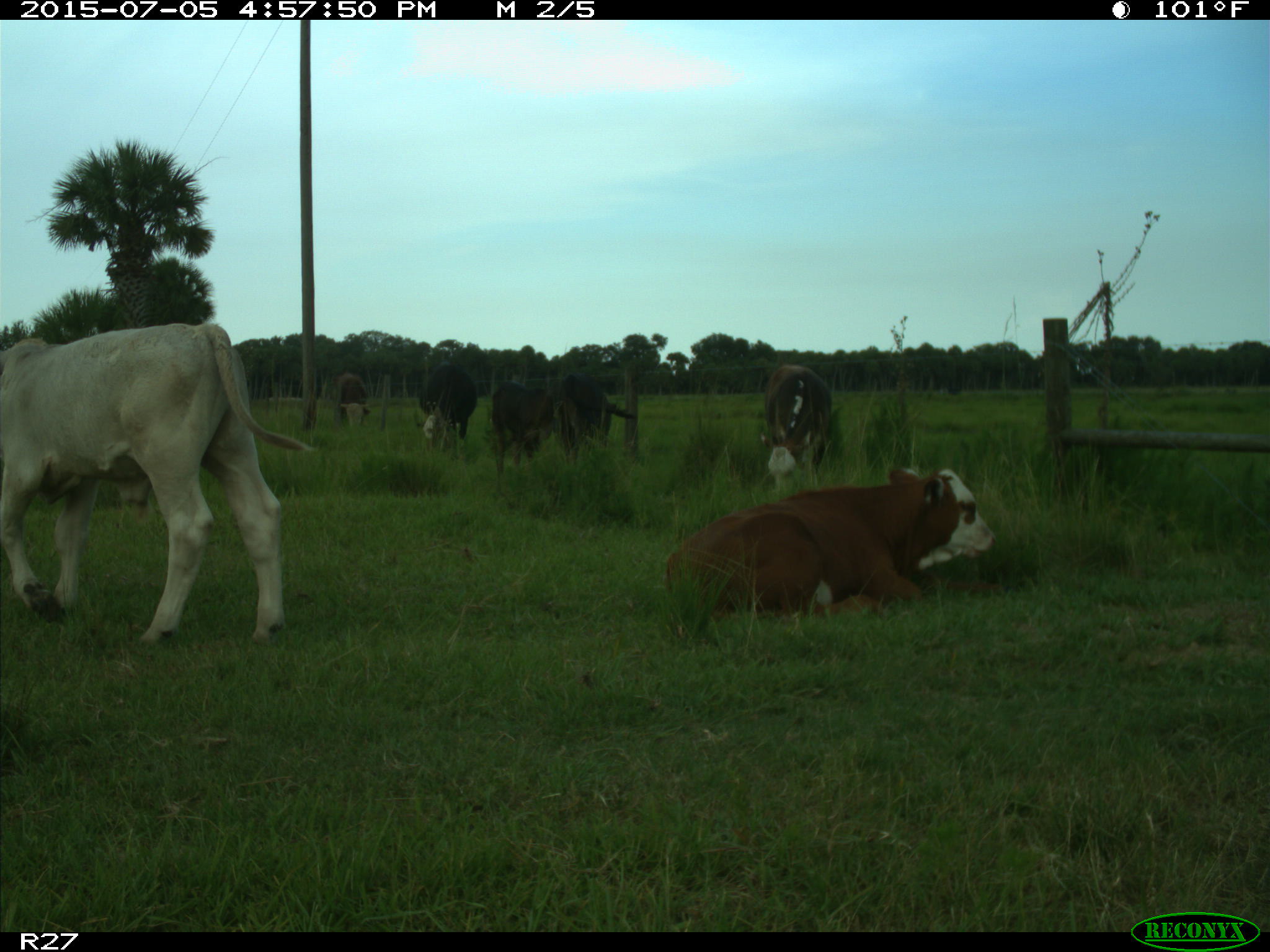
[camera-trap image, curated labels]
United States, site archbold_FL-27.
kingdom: Animalia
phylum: Chordata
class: Mammalia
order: Artiodactyla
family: Bovidae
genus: Bos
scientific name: Bos taurus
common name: domestic cow